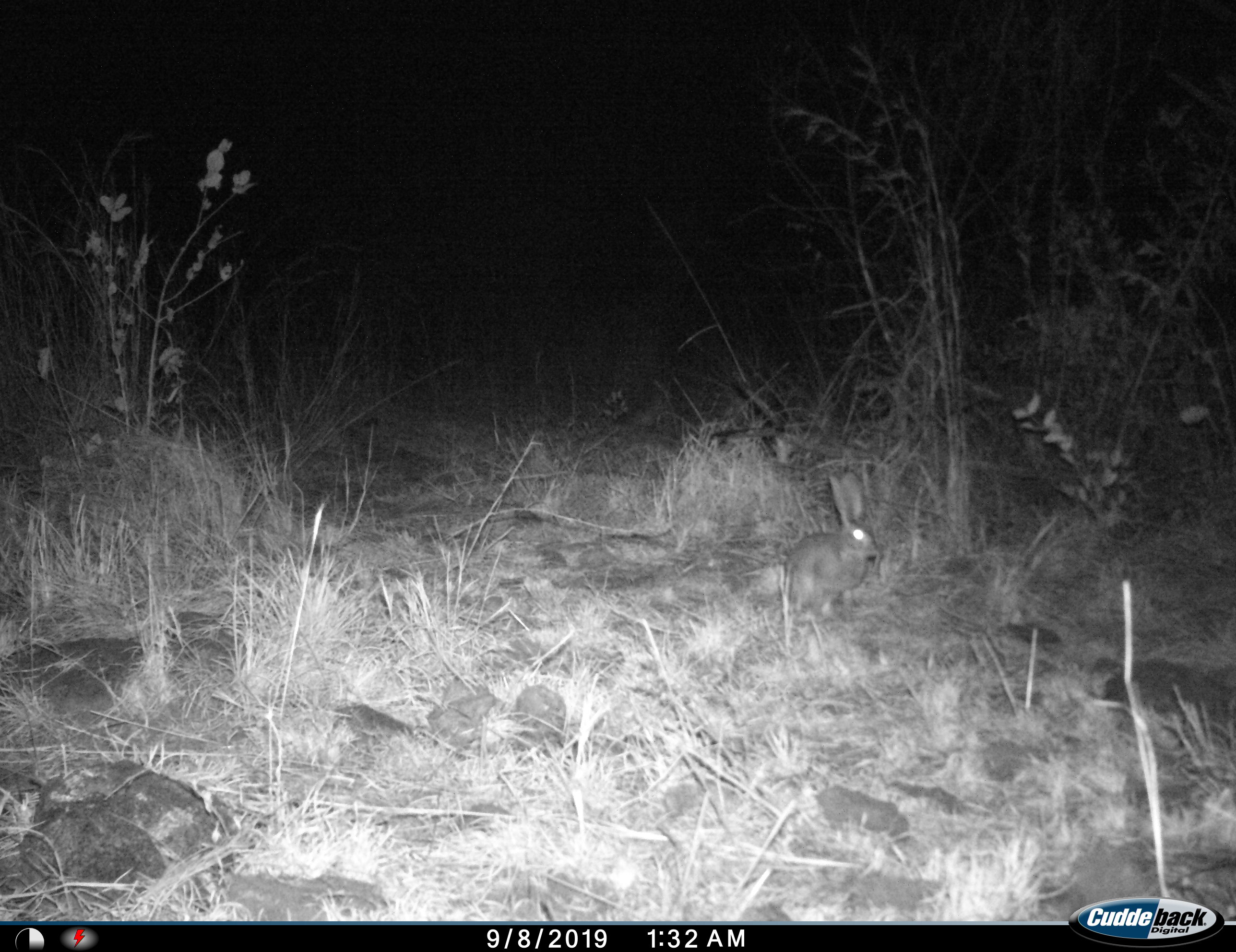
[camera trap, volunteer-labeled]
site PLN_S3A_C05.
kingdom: Animalia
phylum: Chordata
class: Mammalia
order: Lagomorpha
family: Leporidae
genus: Lepus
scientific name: Lepus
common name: hare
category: hareunknown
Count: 1.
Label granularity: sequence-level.